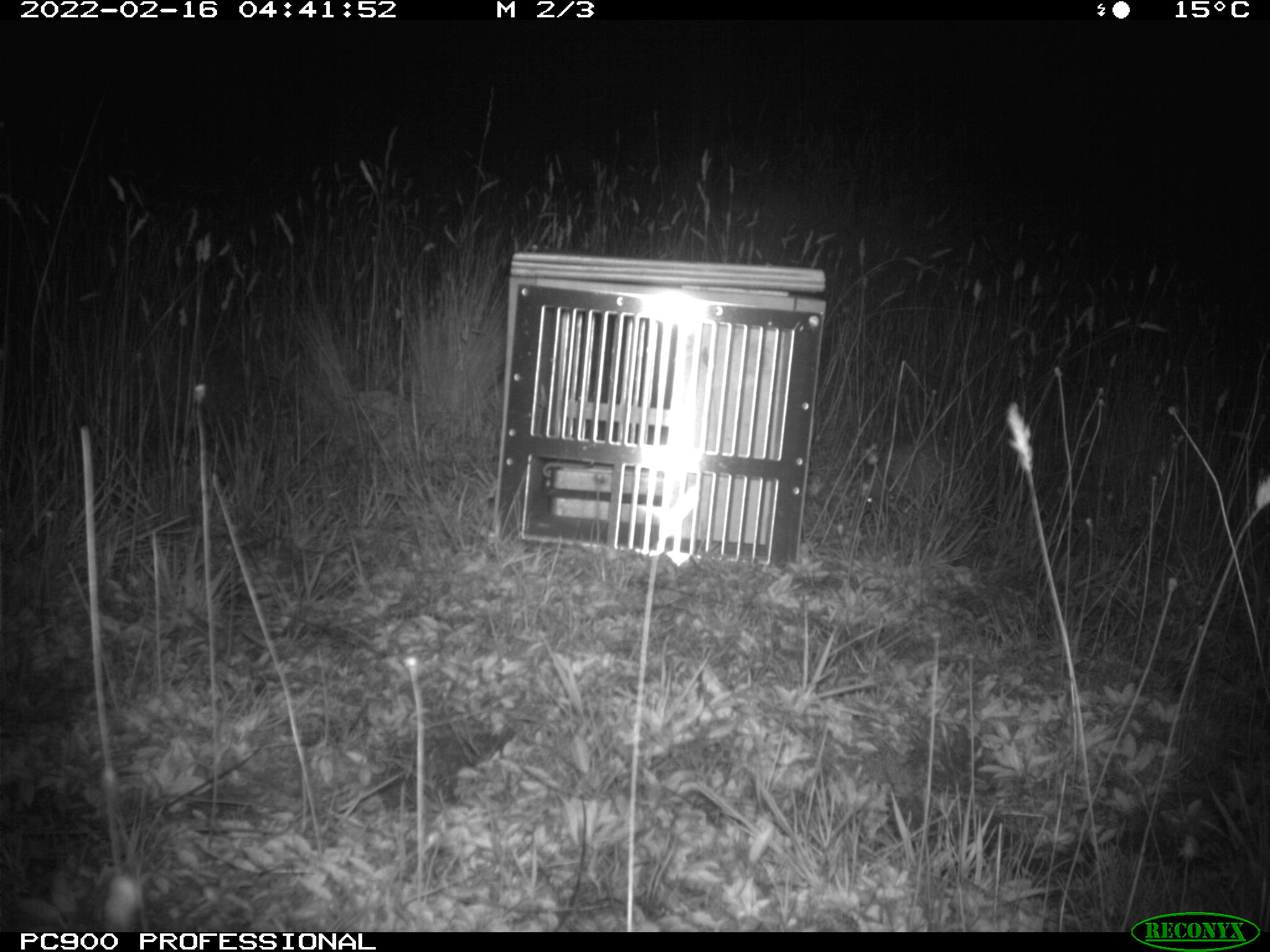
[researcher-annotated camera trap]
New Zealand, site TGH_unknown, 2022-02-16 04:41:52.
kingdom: Animalia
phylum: Chordata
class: Mammalia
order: Eulipotyphla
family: Erinaceidae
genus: Erinaceus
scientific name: Erinaceus europaeus europaeus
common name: european hedgehog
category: hedgehog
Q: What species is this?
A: Hedgehog (european hedgehog) (Erinaceus europaeus europaeus).